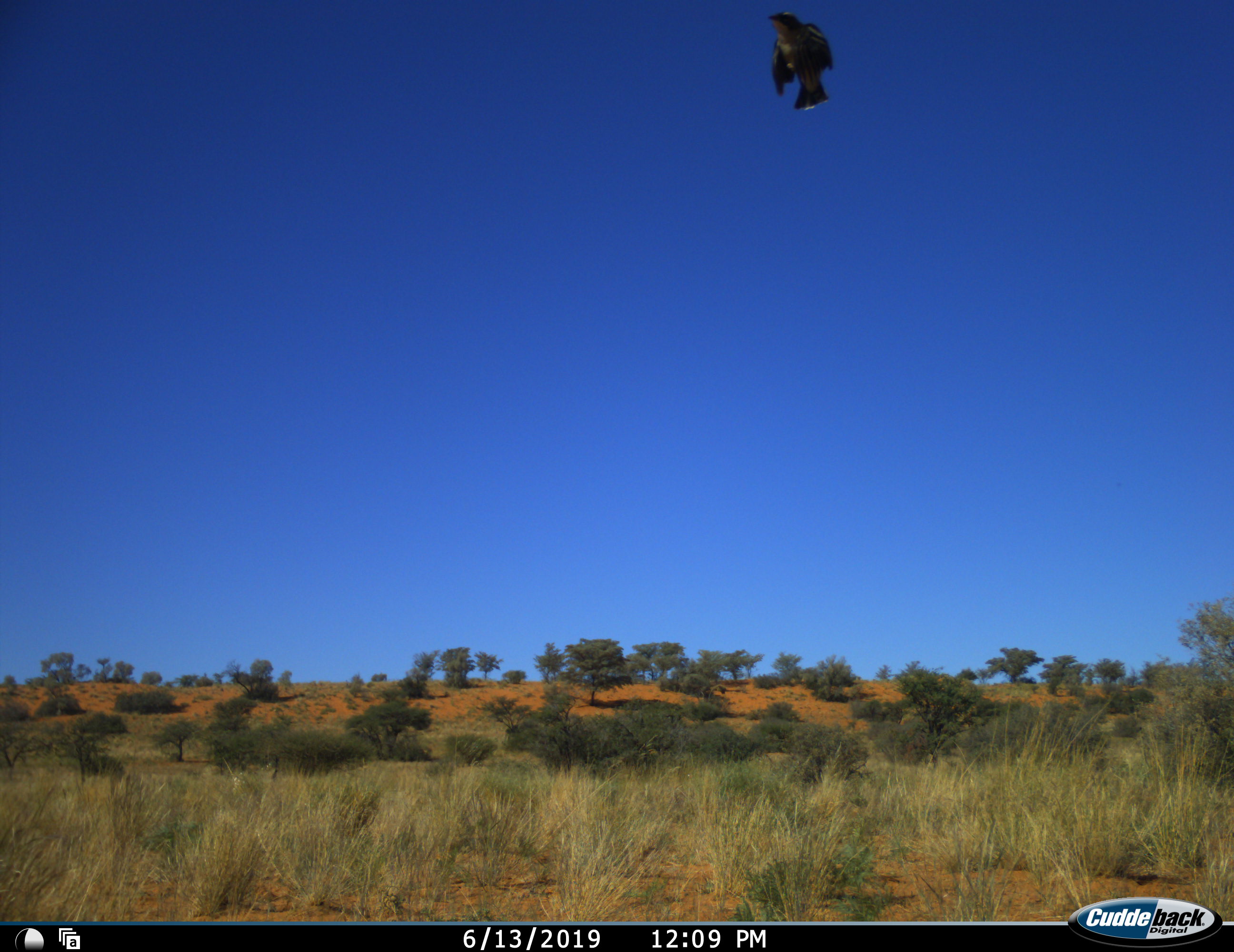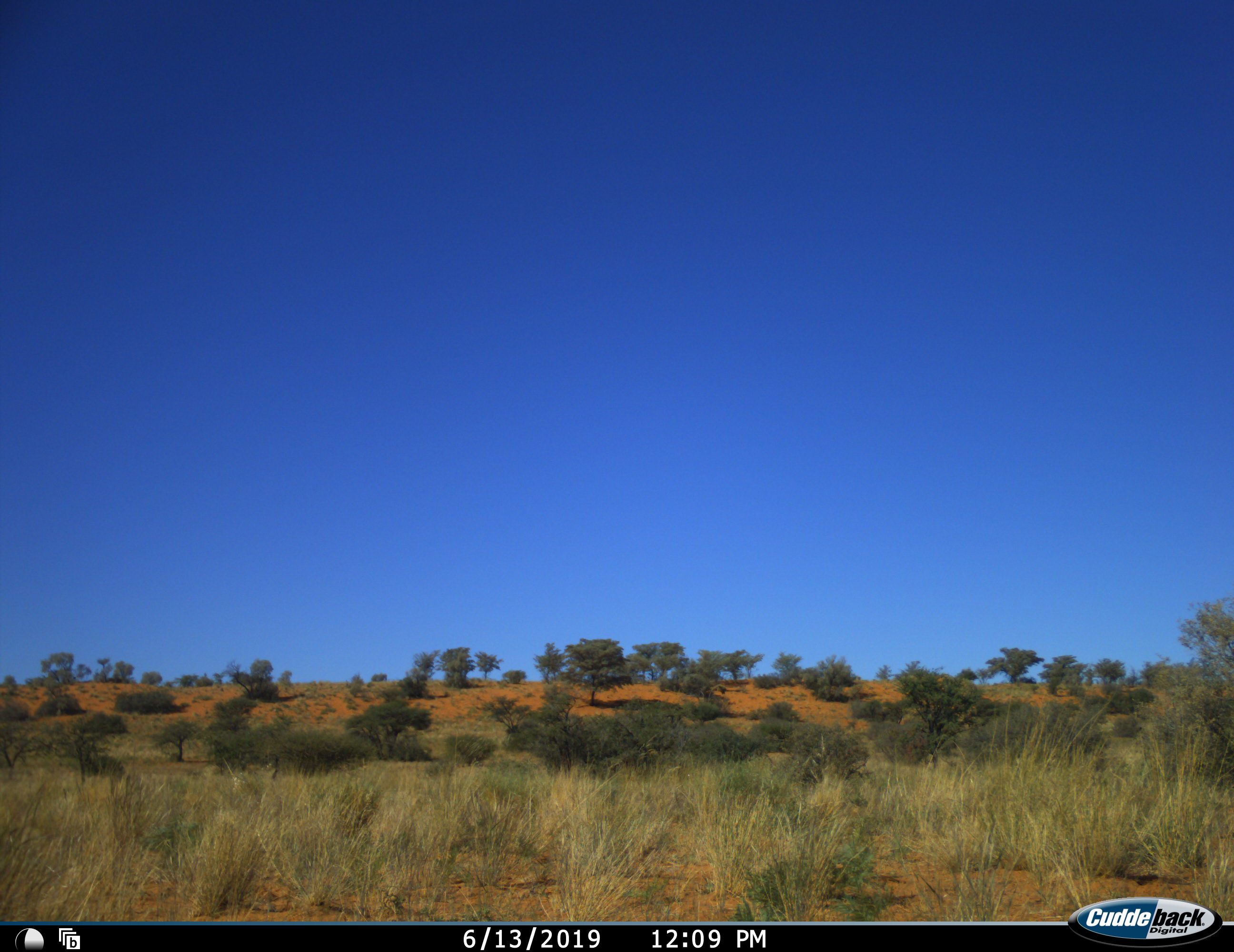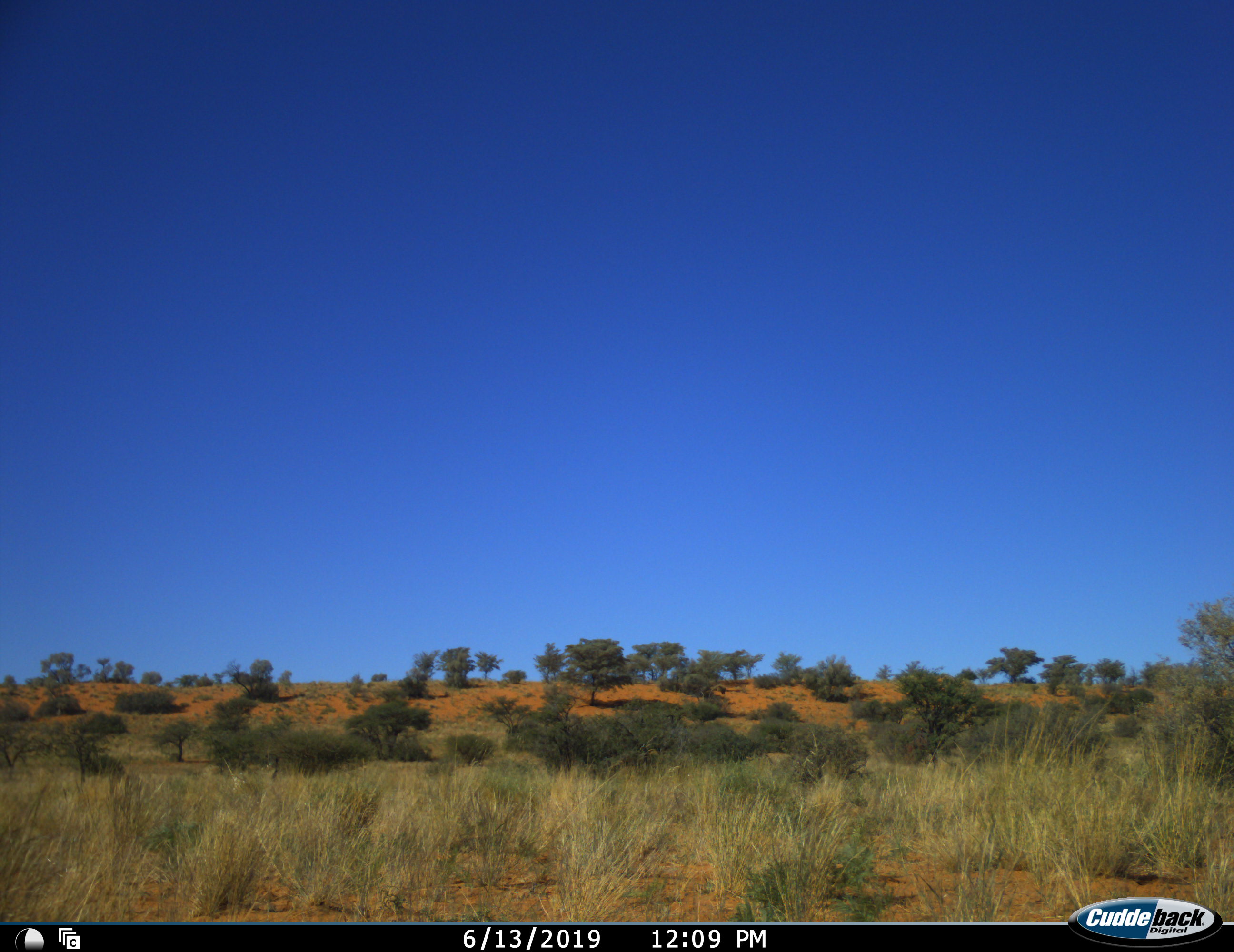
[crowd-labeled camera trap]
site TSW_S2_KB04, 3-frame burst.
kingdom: Animalia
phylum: Chordata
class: Aves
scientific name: Aves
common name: bird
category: birdother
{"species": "birdother (bird) (Aves)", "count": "1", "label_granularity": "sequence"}